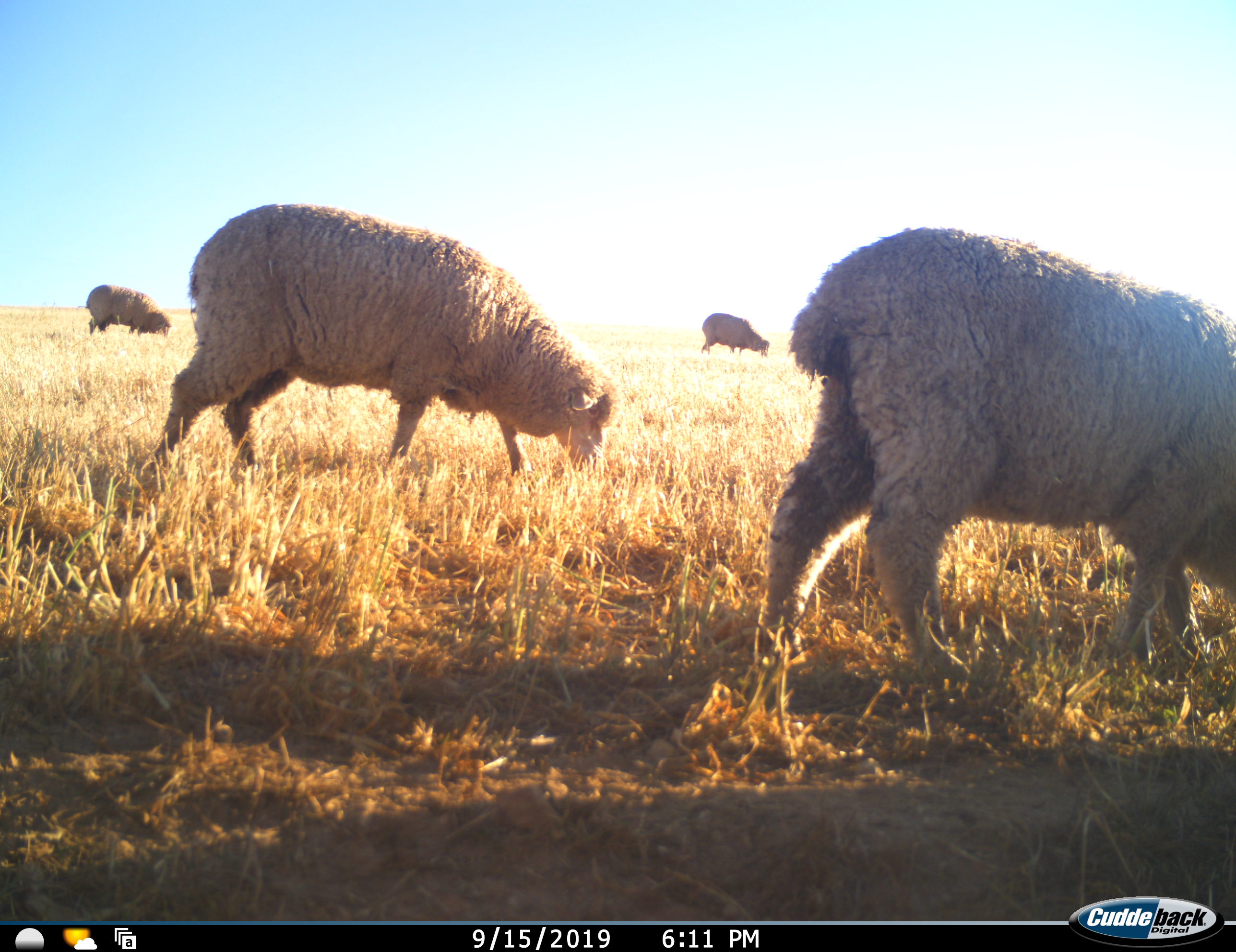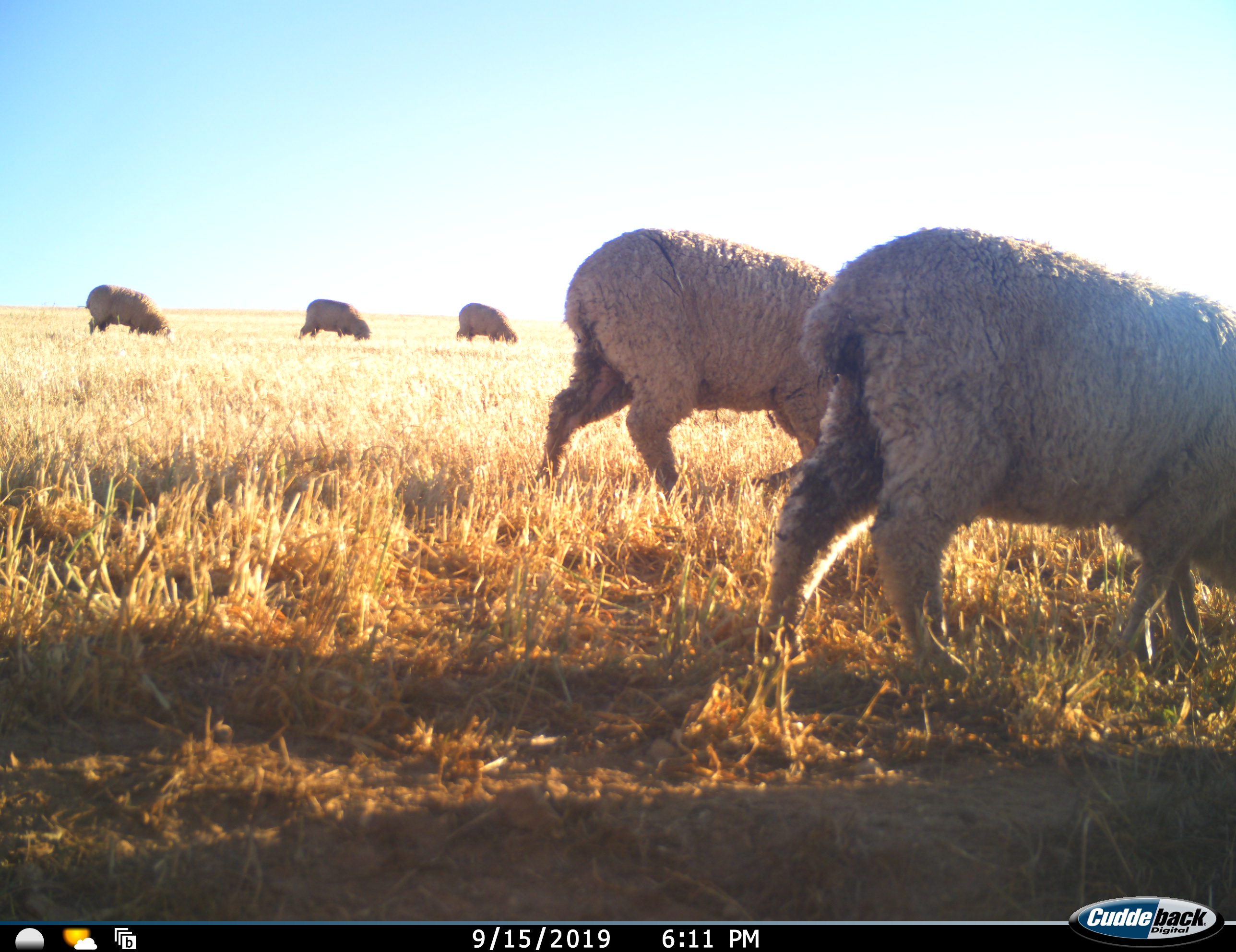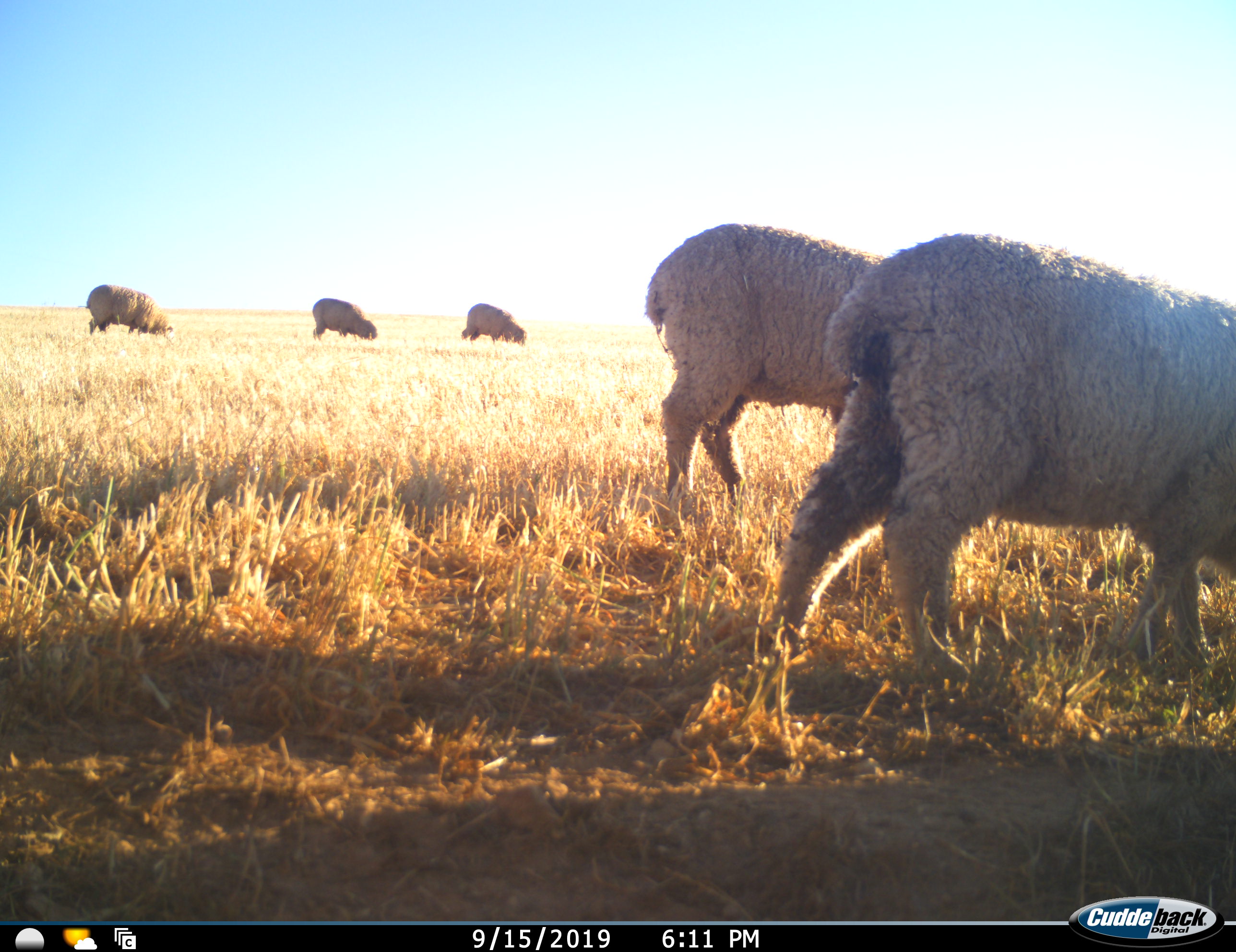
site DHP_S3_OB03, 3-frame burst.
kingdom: Animalia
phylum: Chordata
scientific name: Vertebrata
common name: domestic animal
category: domesticanimal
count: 6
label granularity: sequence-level